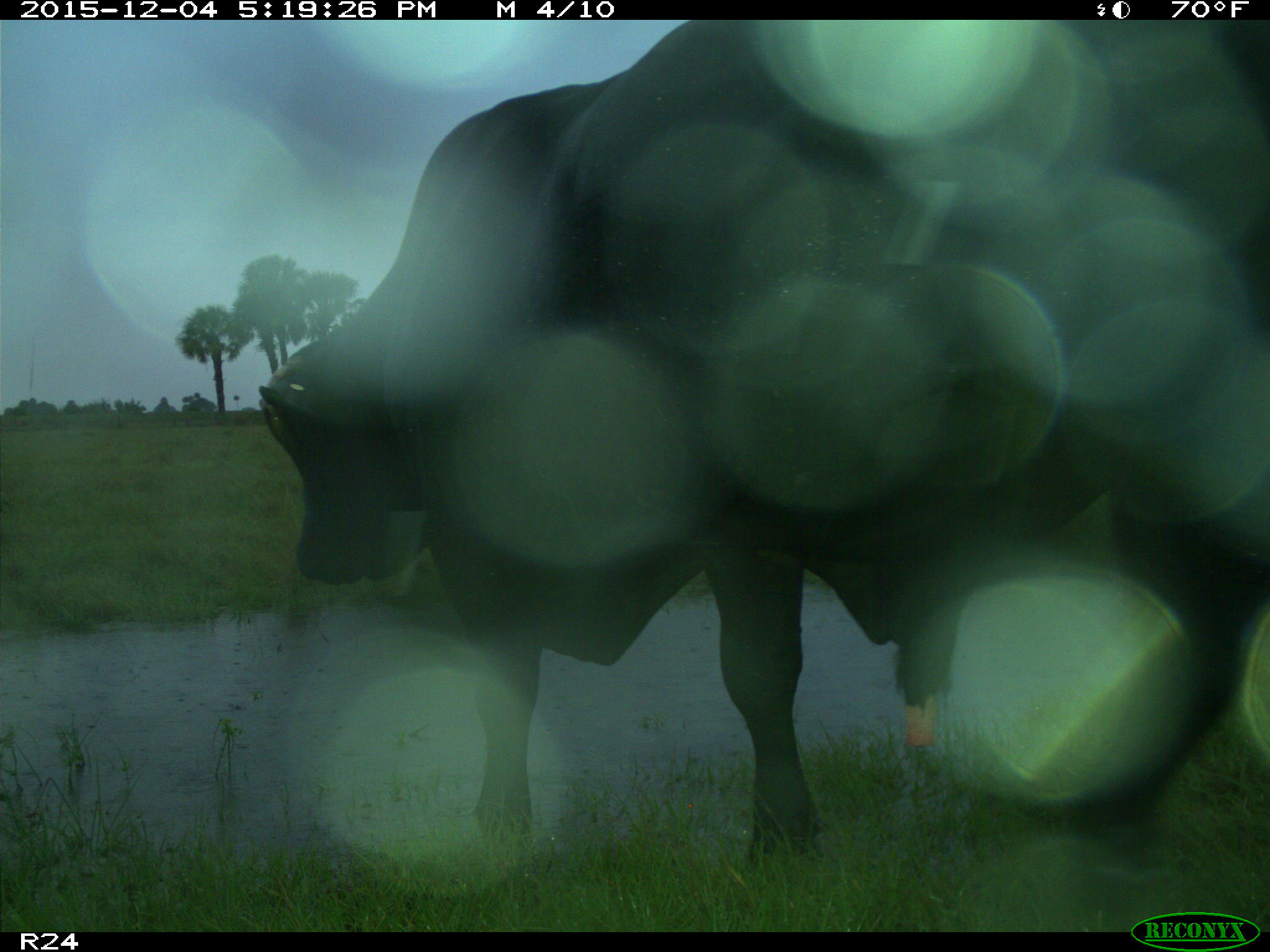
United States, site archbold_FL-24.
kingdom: Animalia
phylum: Chordata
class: Mammalia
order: Artiodactyla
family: Bovidae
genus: Bos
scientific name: Bos taurus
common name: domestic cow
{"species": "Bos taurus (domestic cow)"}